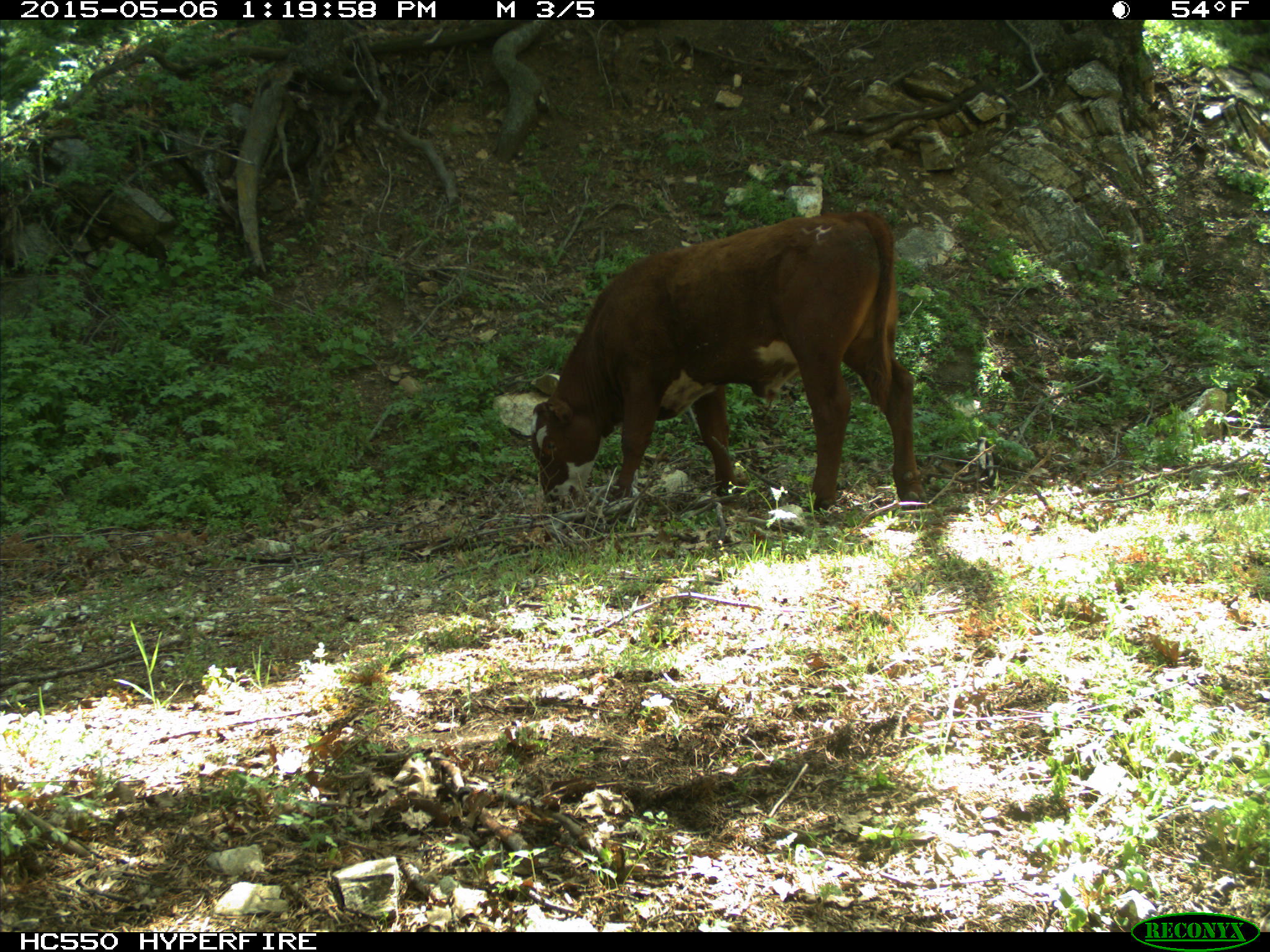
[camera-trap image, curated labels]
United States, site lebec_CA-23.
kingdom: Animalia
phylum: Chordata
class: Mammalia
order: Artiodactyla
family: Bovidae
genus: Bos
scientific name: Bos taurus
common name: domestic cow